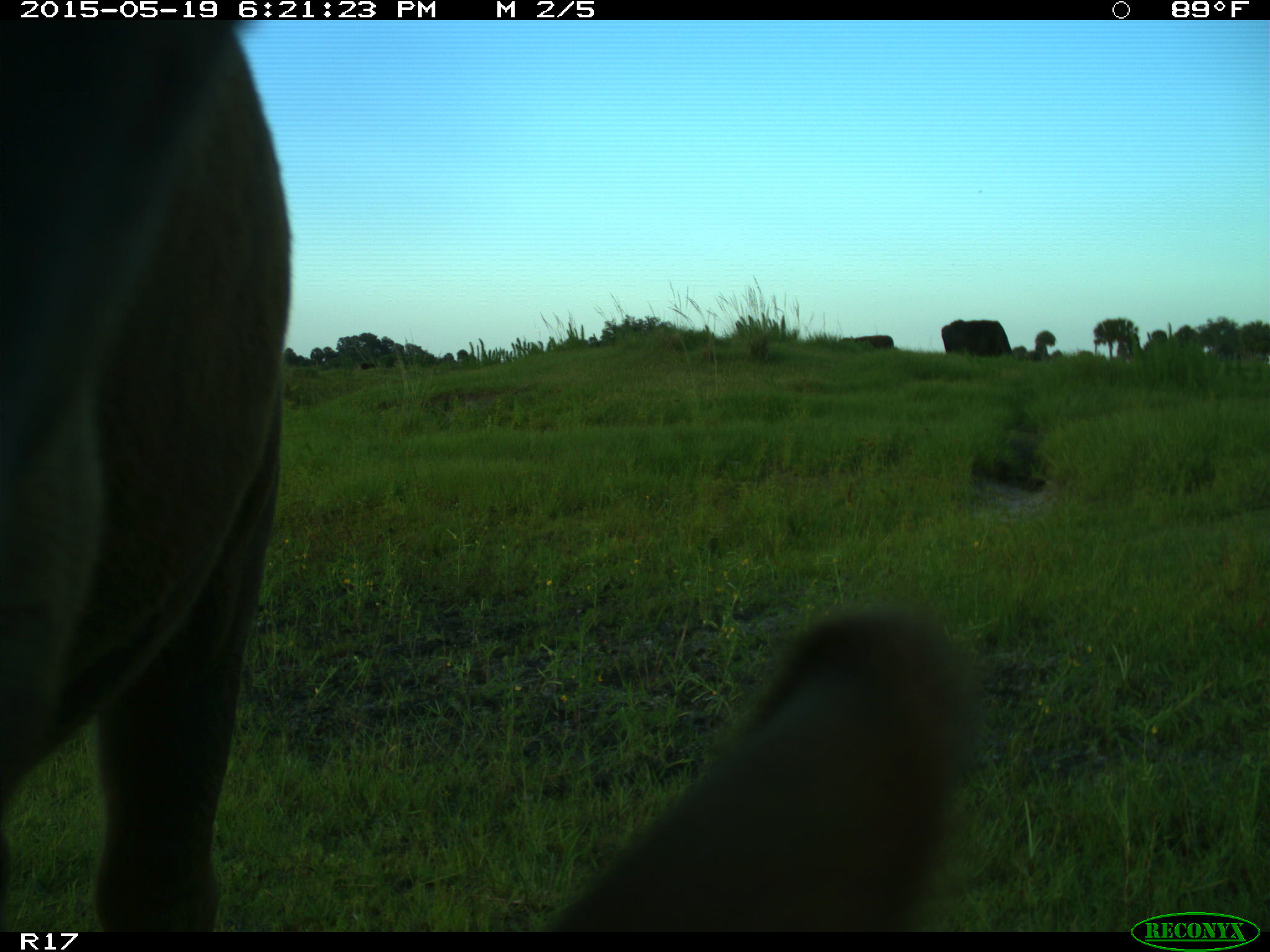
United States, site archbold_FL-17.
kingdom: Animalia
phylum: Chordata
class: Mammalia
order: Artiodactyla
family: Bovidae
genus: Bos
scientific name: Bos taurus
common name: domestic cow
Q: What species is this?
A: Bos taurus (domestic cow).